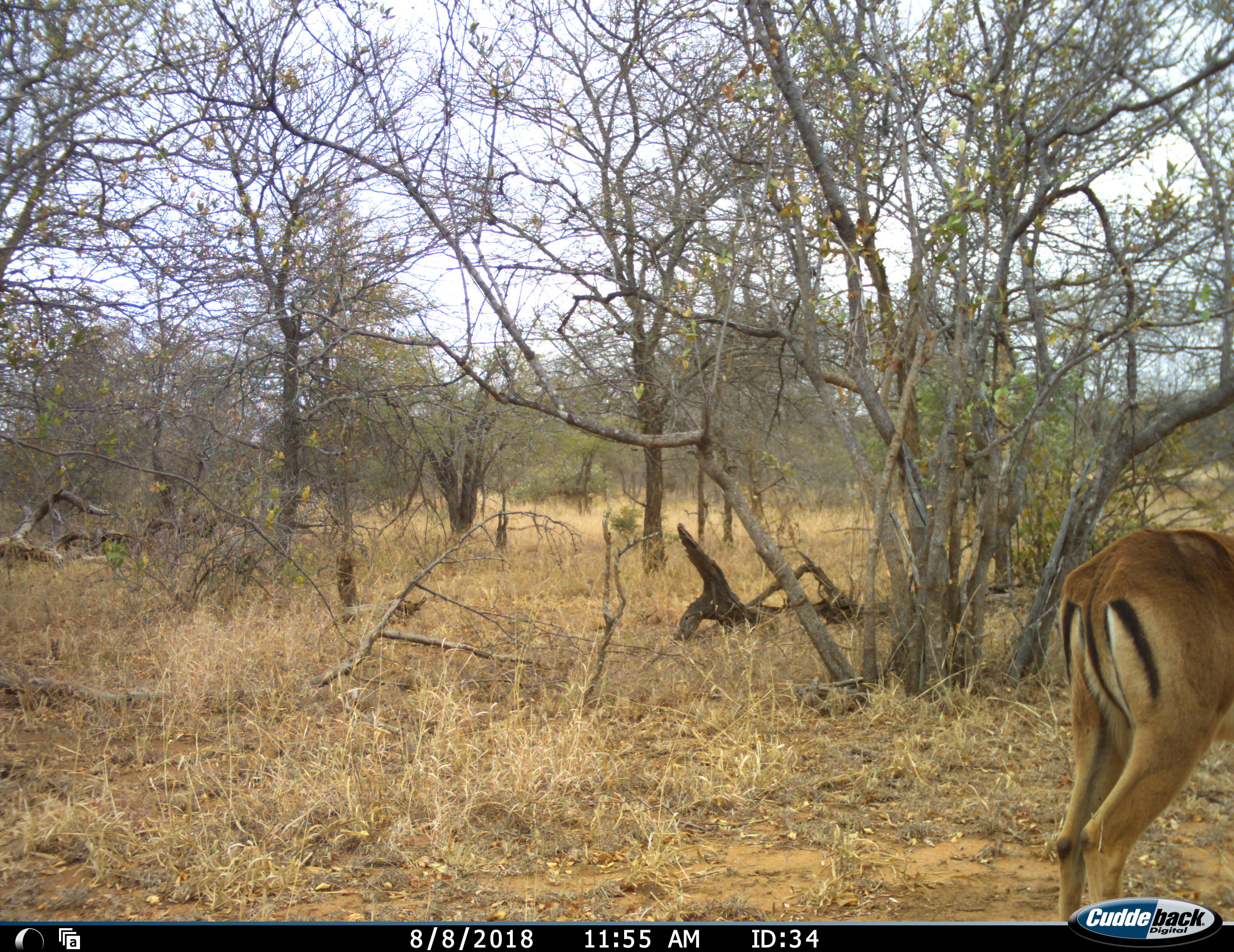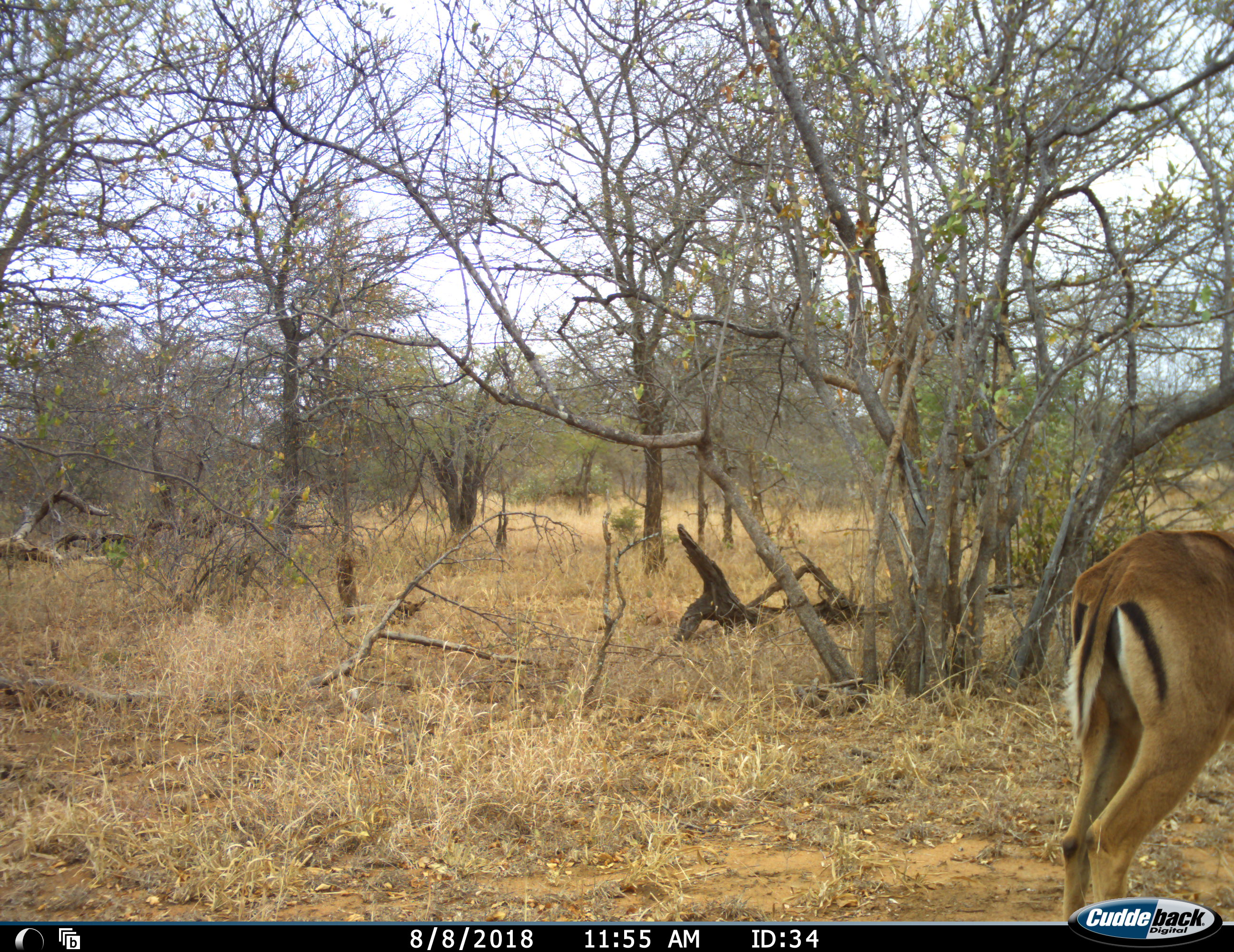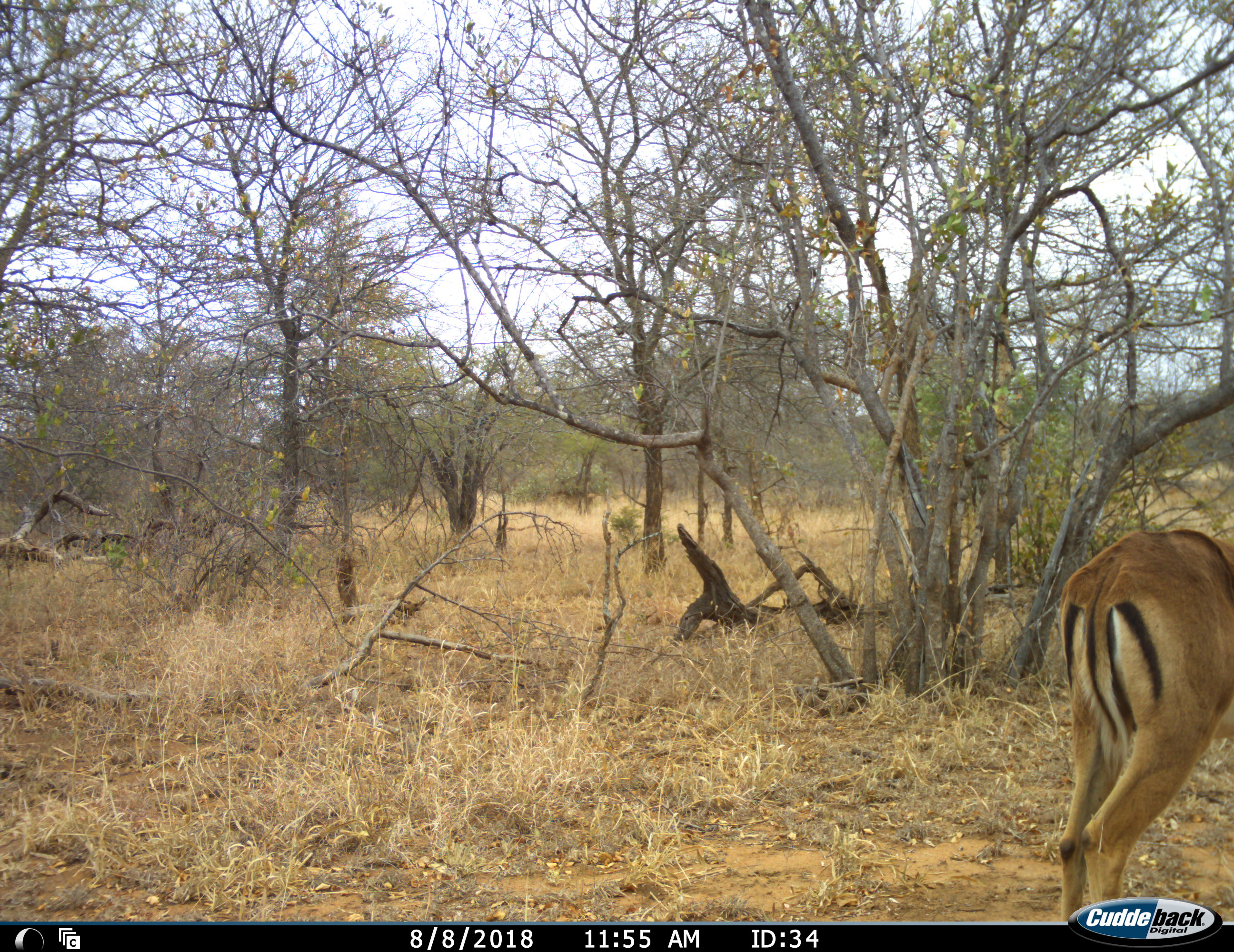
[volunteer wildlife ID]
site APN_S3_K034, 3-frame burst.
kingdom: Animalia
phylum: Chordata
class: Mammalia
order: Artiodactyla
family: Bovidae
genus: Aepyceros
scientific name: Aepyceros melampus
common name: impala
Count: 1.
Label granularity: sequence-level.